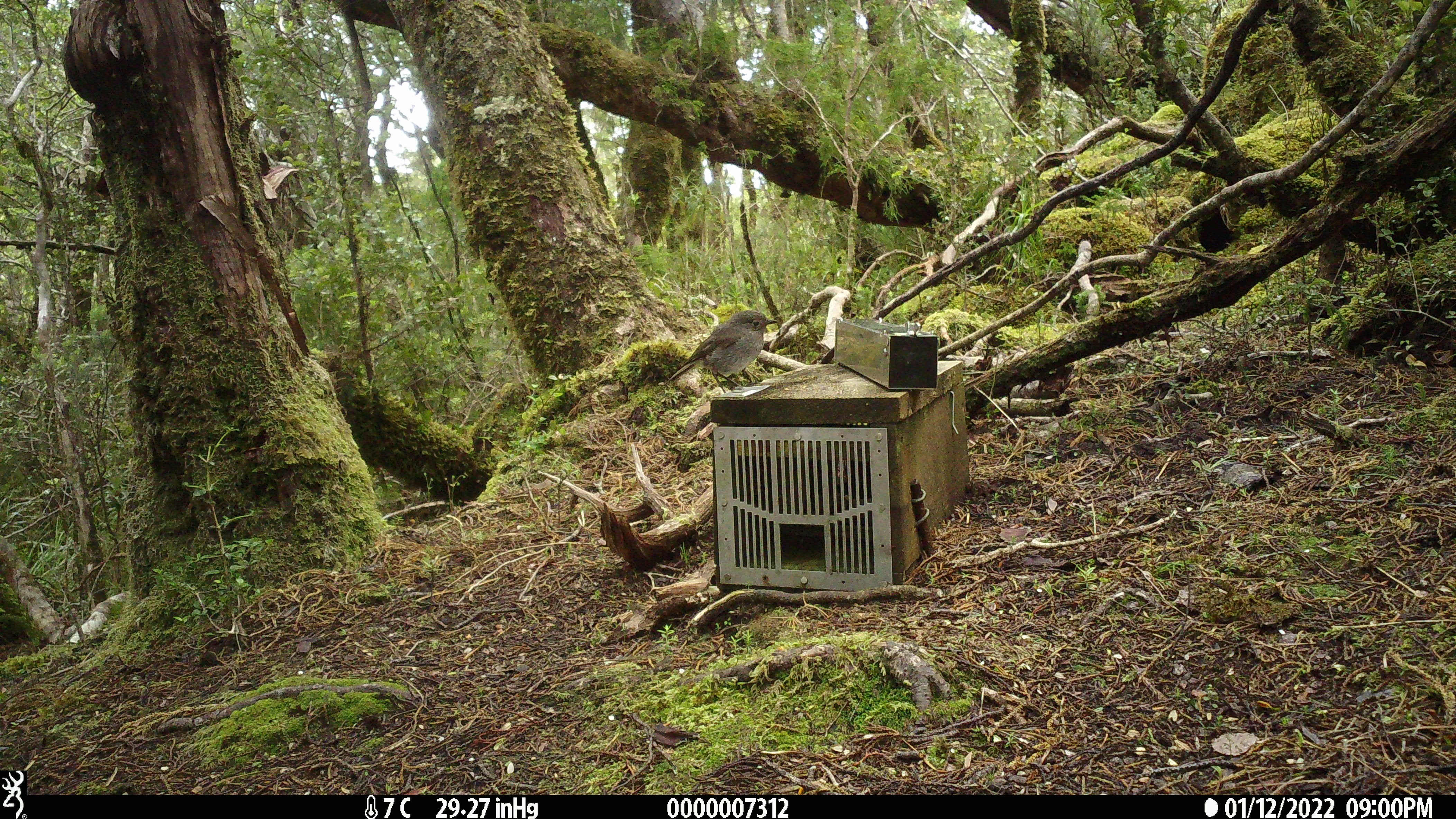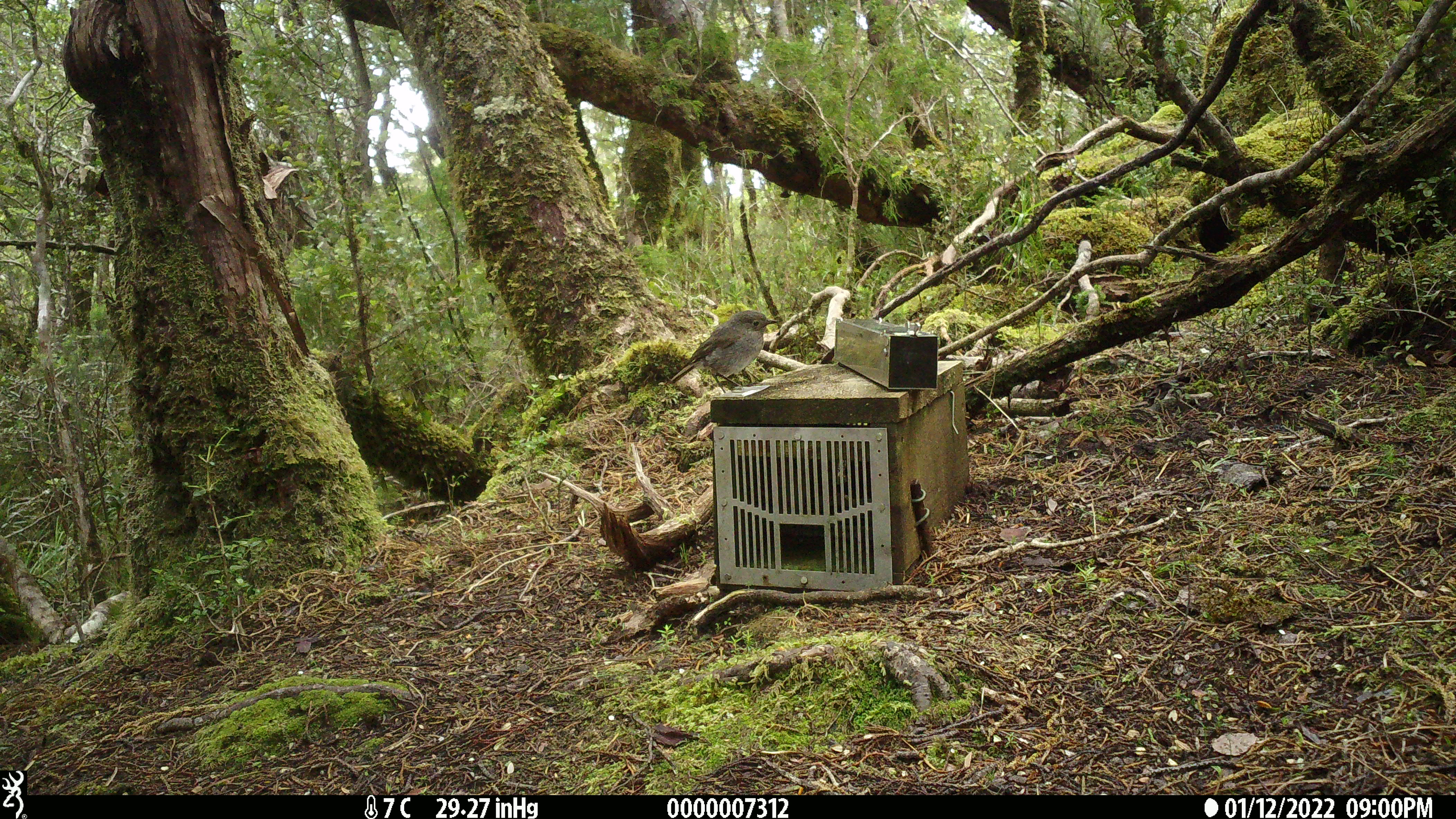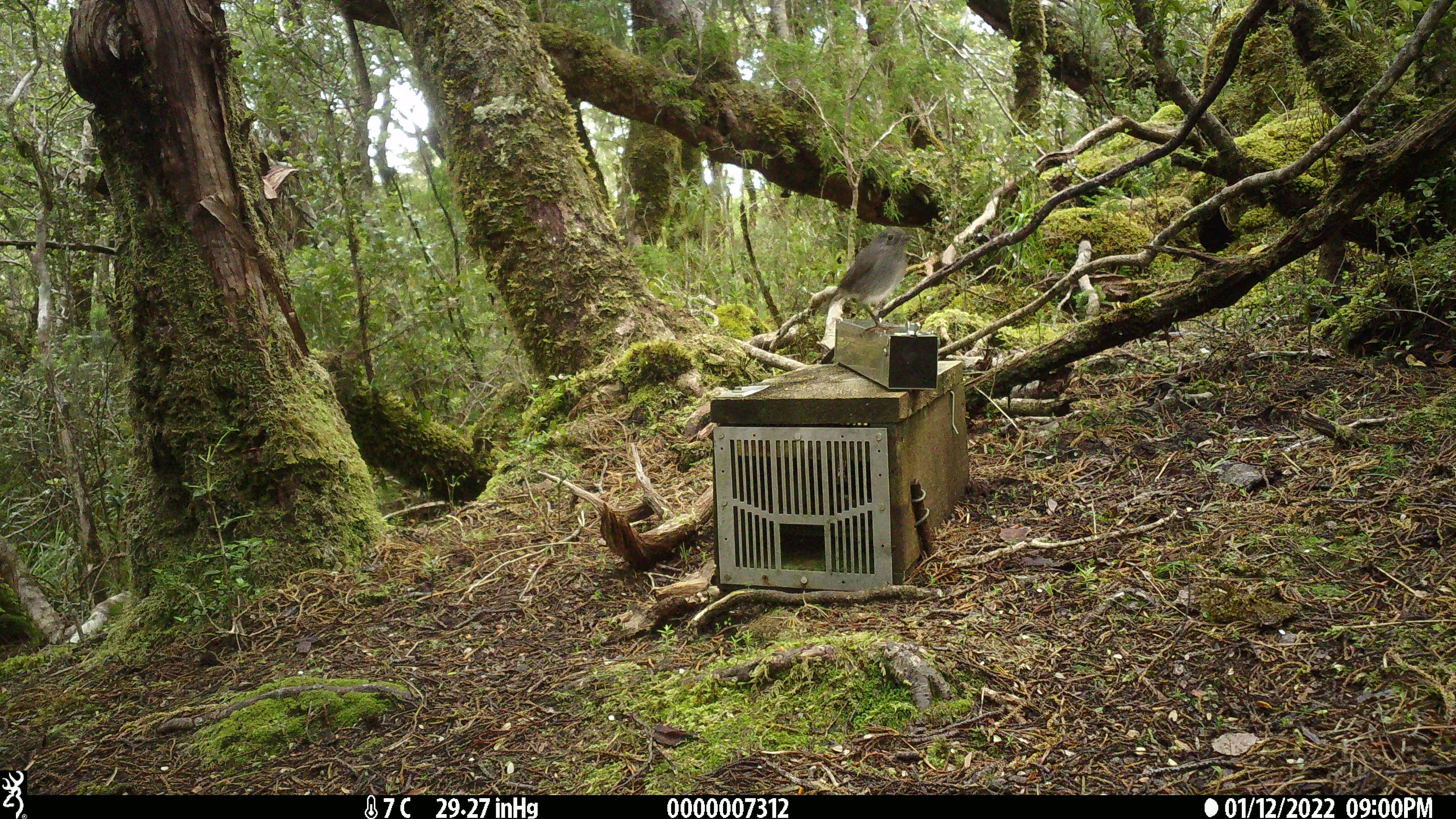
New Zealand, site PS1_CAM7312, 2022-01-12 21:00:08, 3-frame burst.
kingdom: Animalia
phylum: Chordata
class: Aves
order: Passeriformes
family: Petroicidae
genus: Petroica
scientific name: Petroica australis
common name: new zealand robin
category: robin